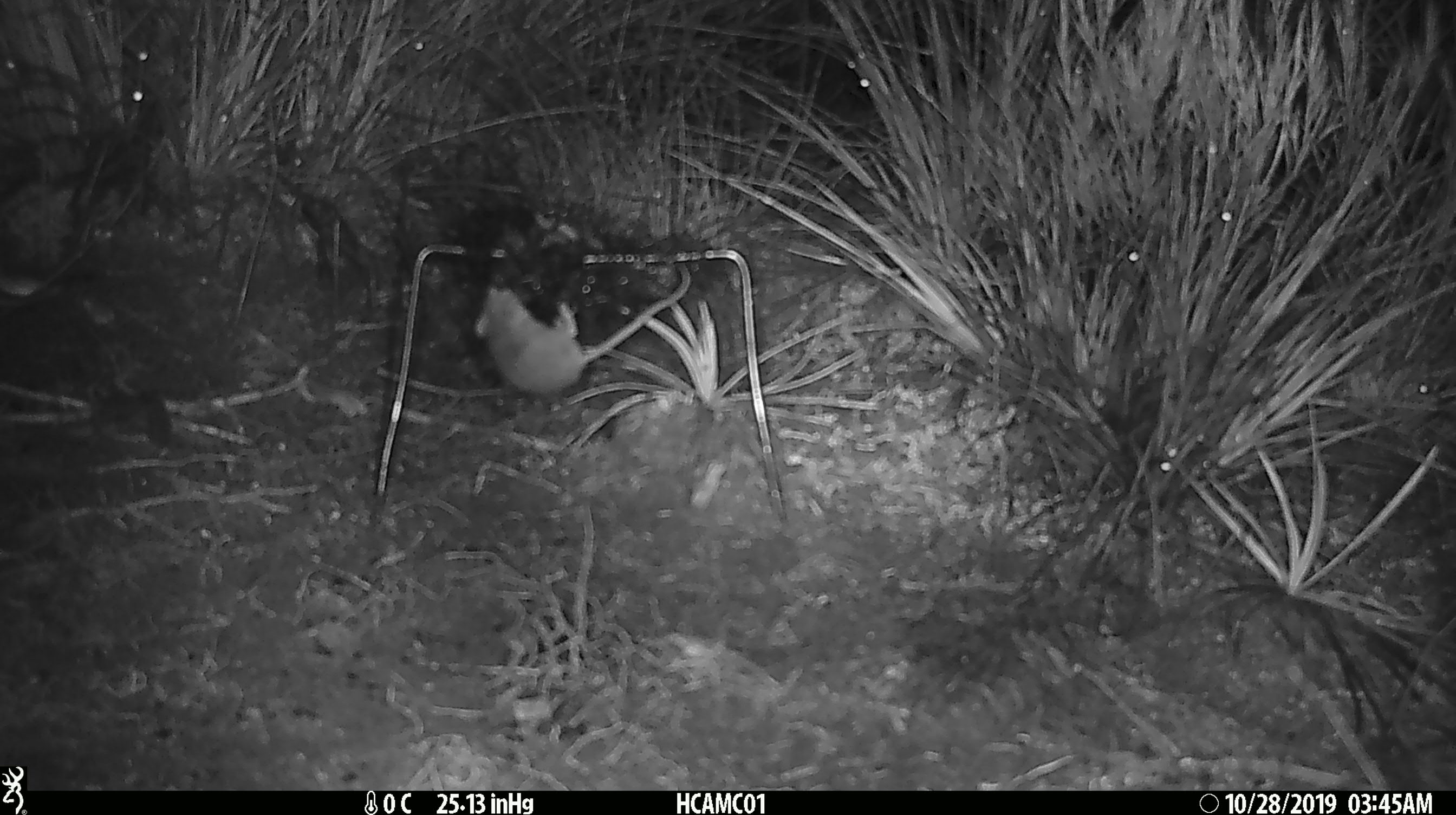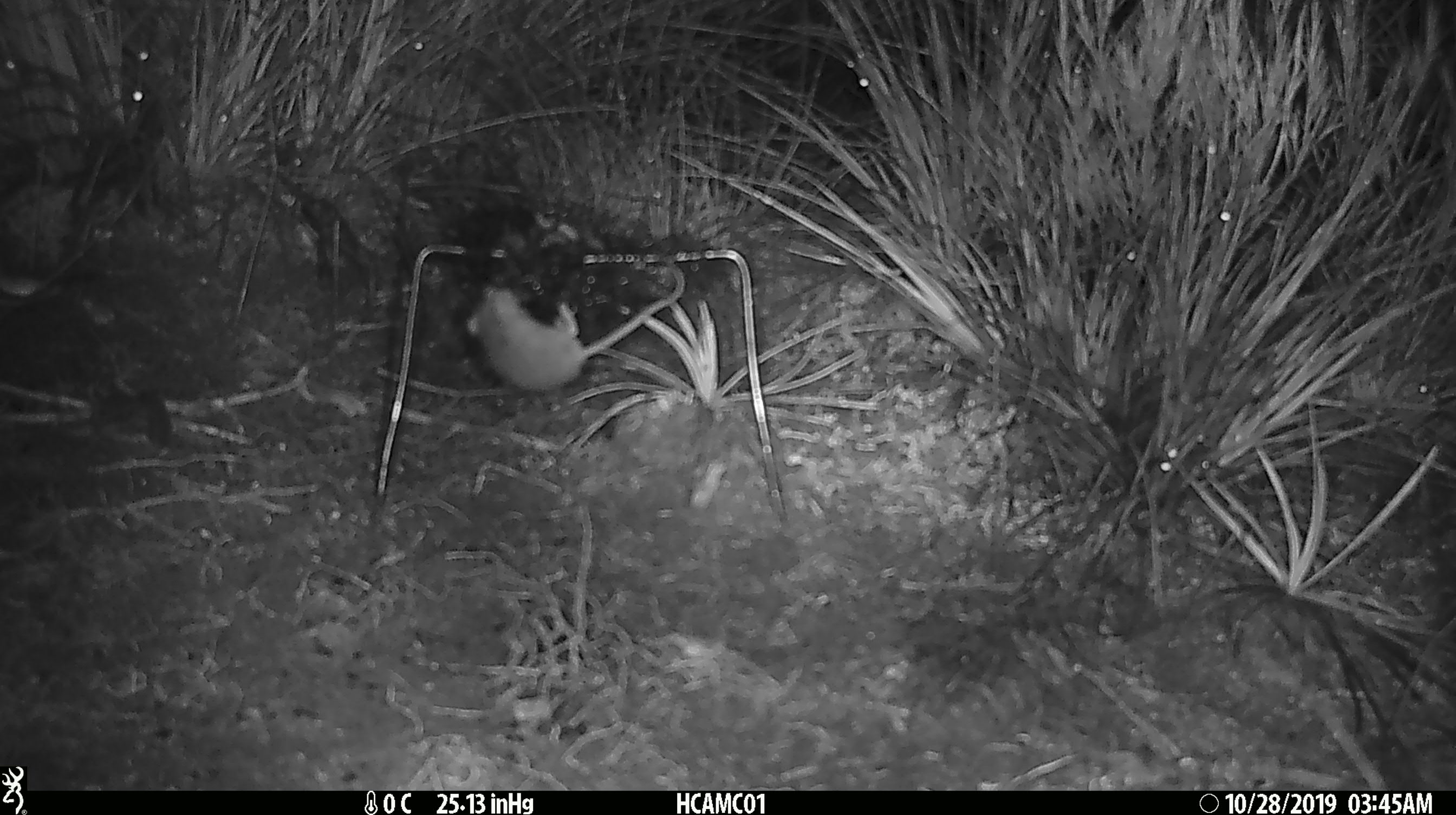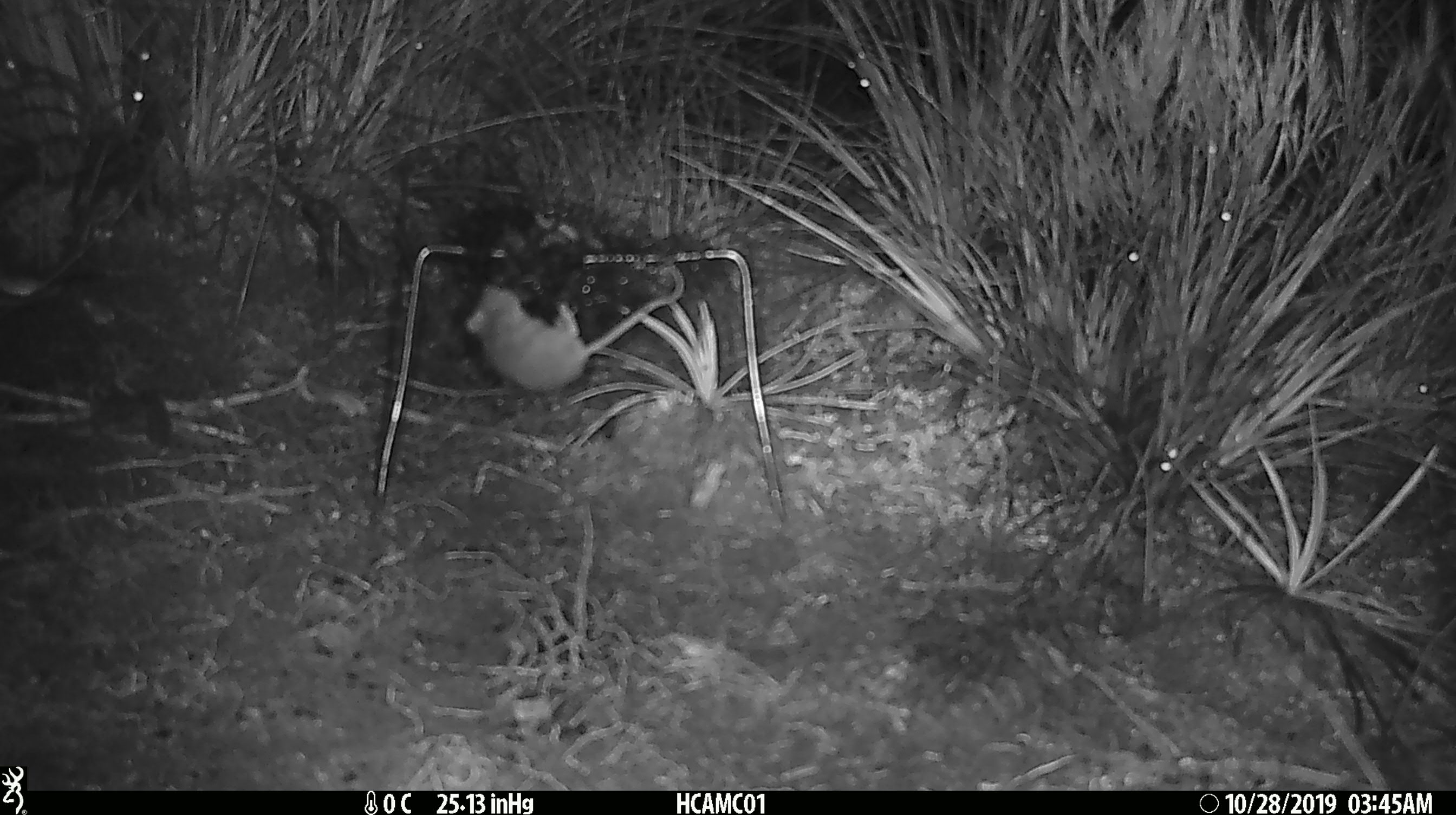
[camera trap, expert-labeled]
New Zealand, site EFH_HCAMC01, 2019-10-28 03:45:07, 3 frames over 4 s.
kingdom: Animalia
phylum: Chordata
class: Mammalia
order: Rodentia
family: Muridae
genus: Mus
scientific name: Mus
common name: mouse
Mouse (Mus).